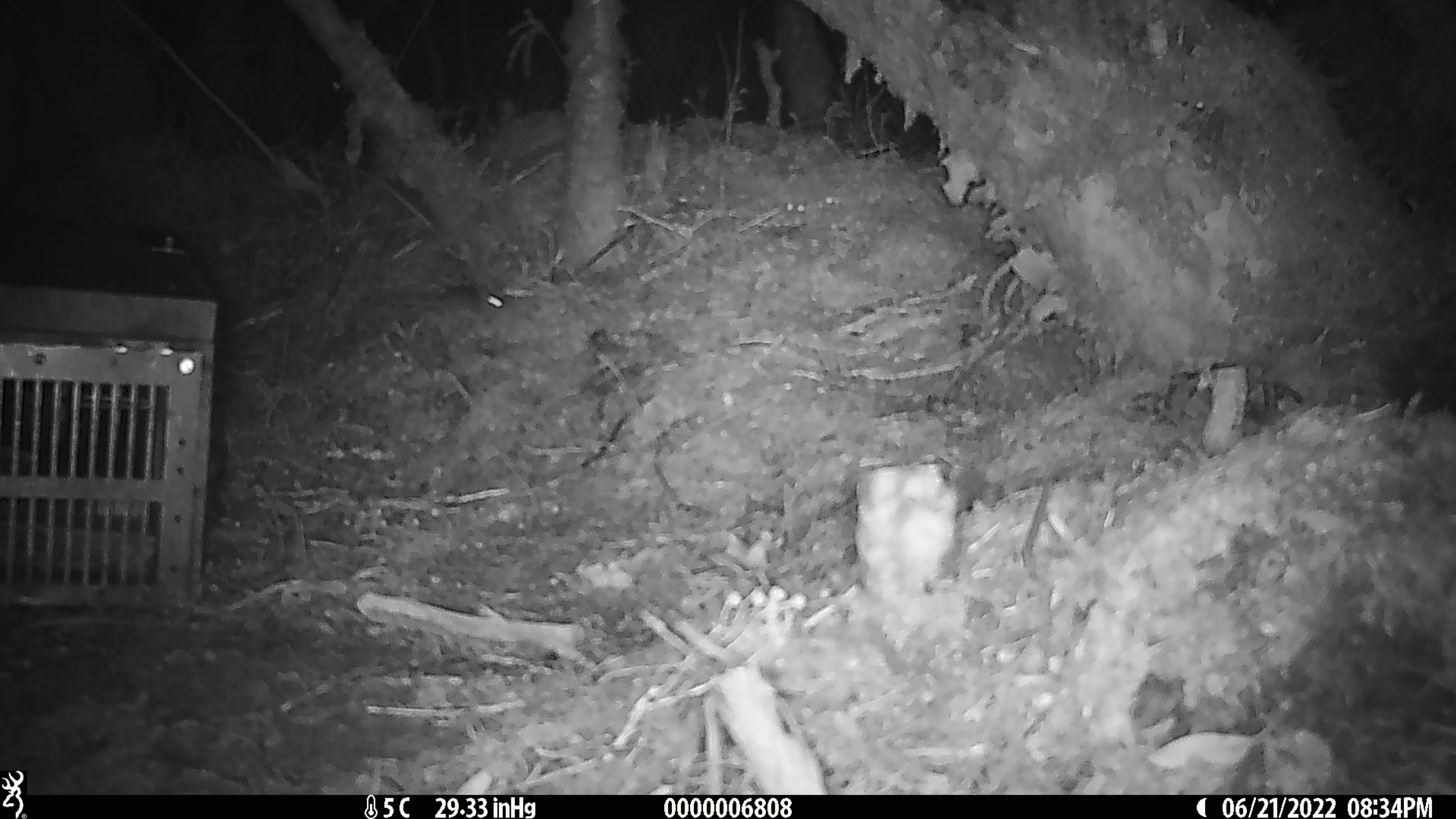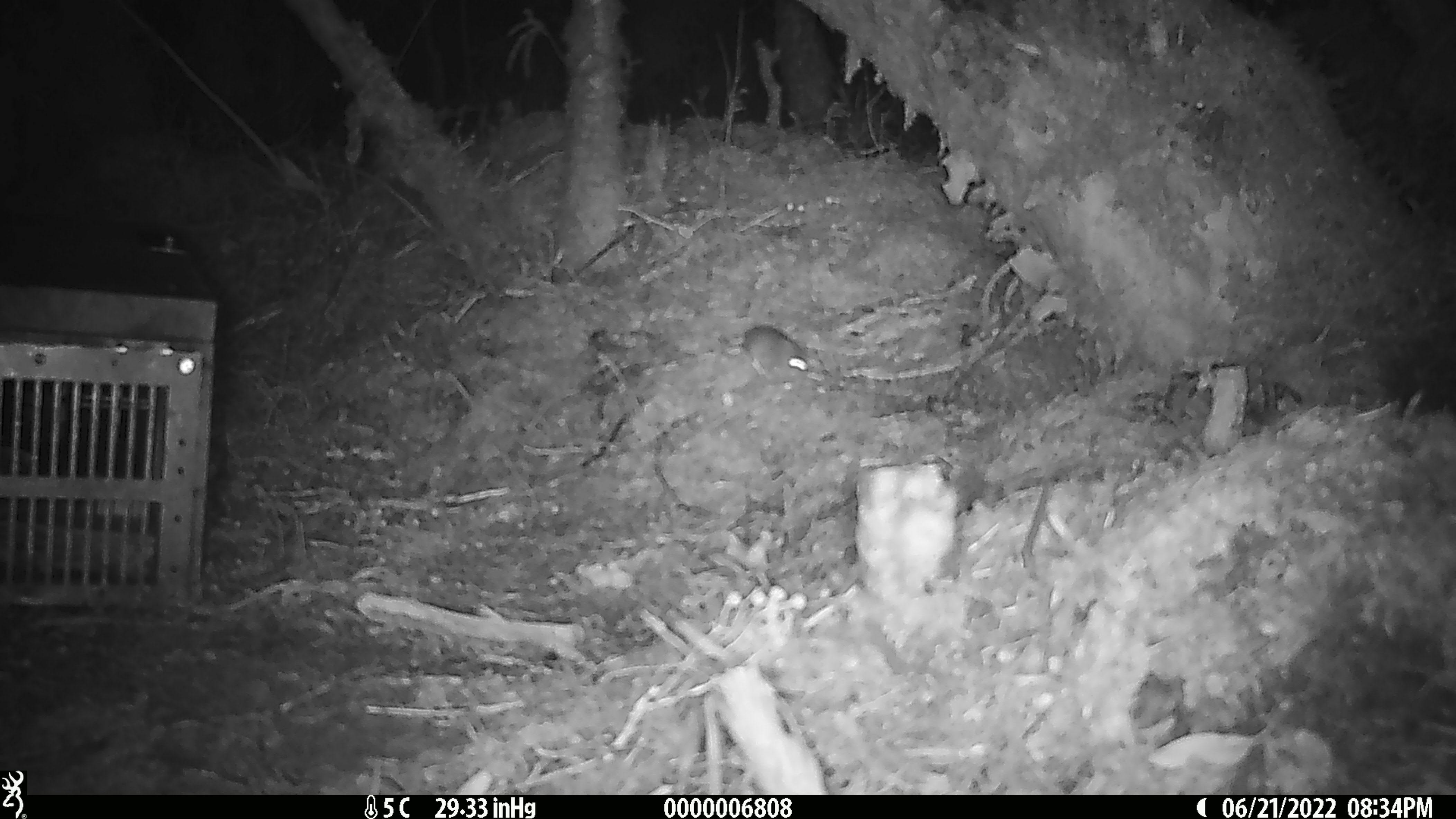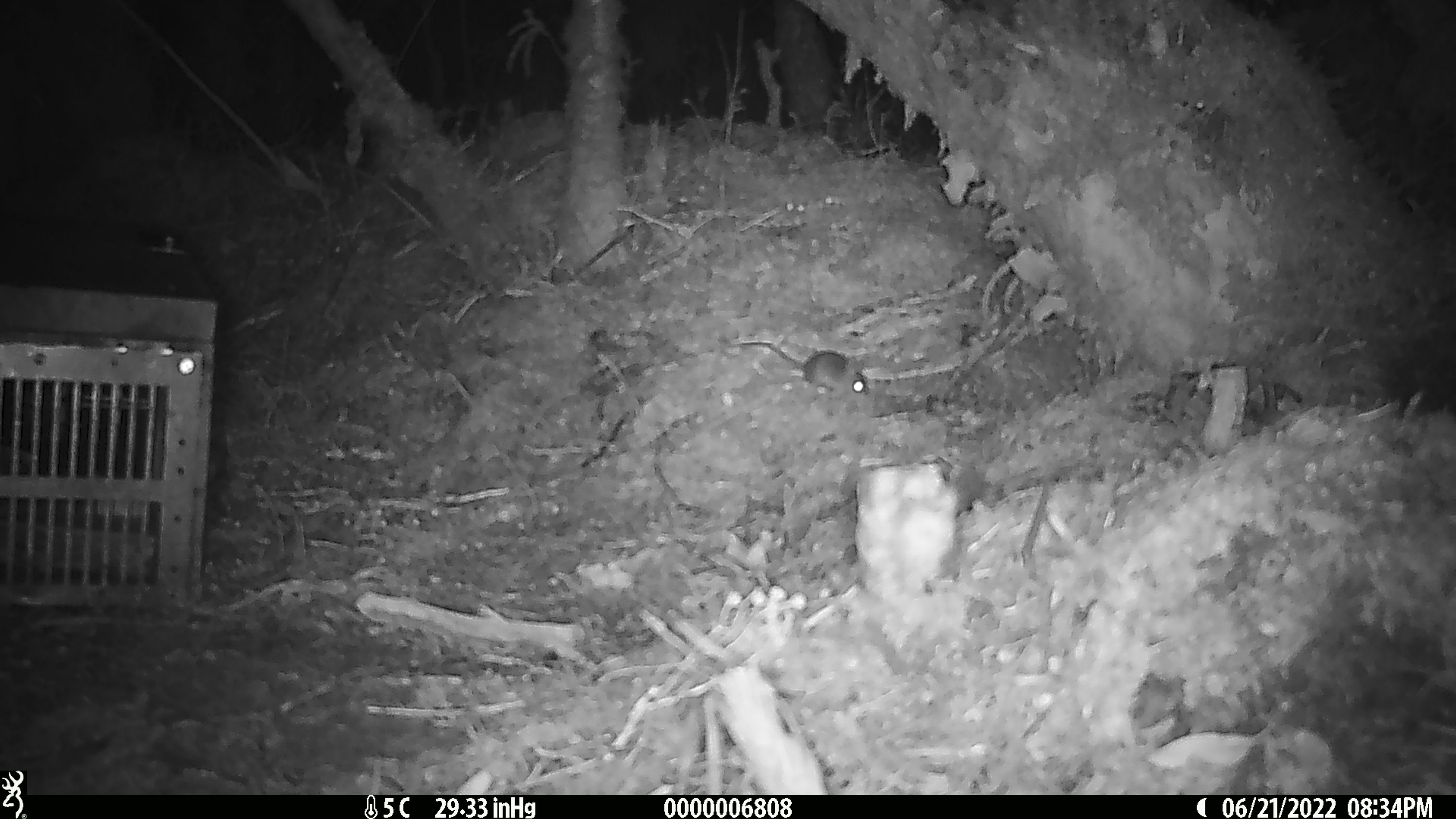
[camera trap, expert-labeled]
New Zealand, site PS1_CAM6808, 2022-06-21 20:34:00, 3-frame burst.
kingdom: Animalia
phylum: Chordata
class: Mammalia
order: Rodentia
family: Muridae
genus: Mus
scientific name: Mus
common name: mouse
Mouse (Mus).